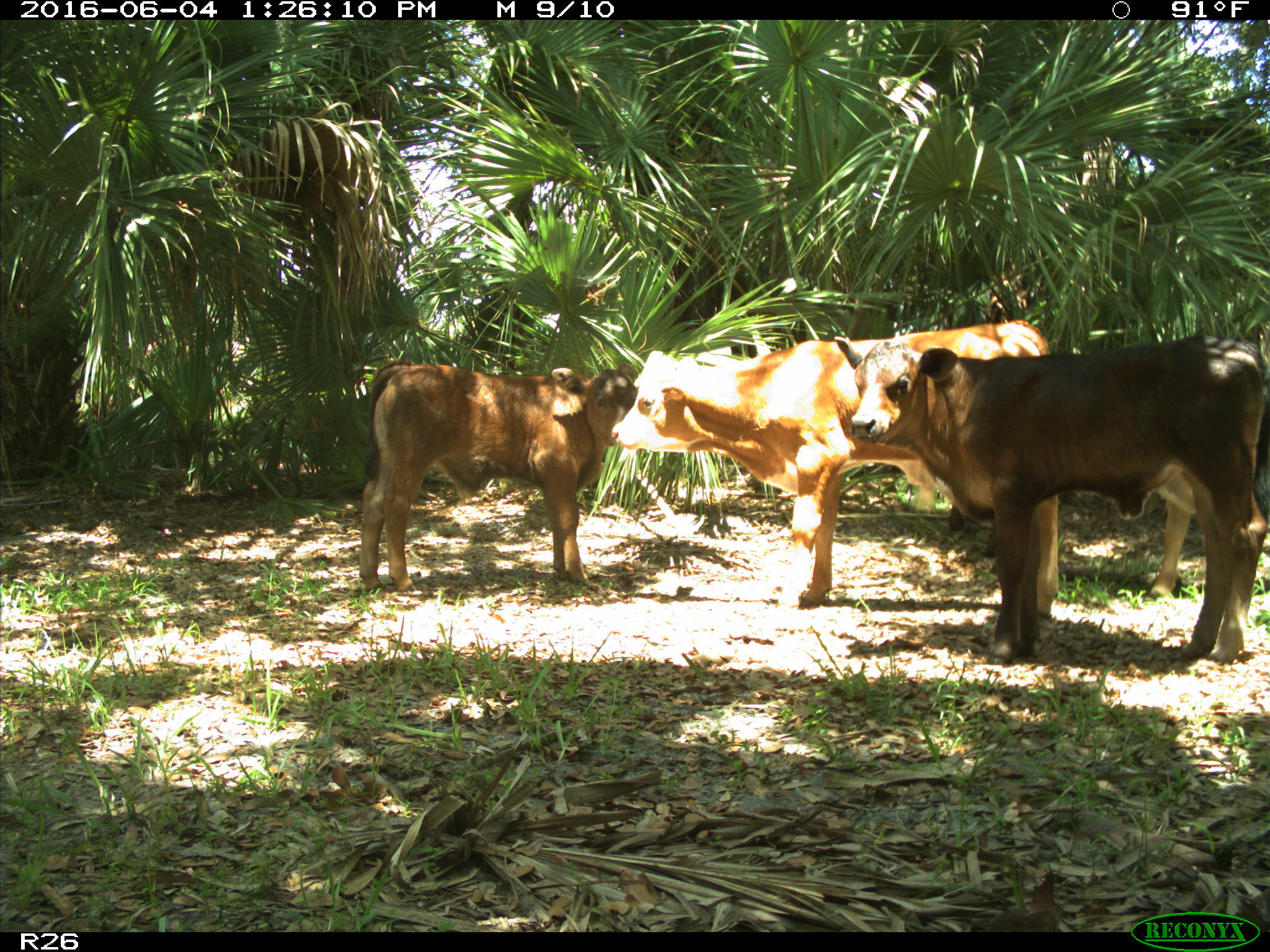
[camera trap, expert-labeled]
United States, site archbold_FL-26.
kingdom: Animalia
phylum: Chordata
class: Mammalia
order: Artiodactyla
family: Bovidae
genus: Bos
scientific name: Bos taurus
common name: domestic cow